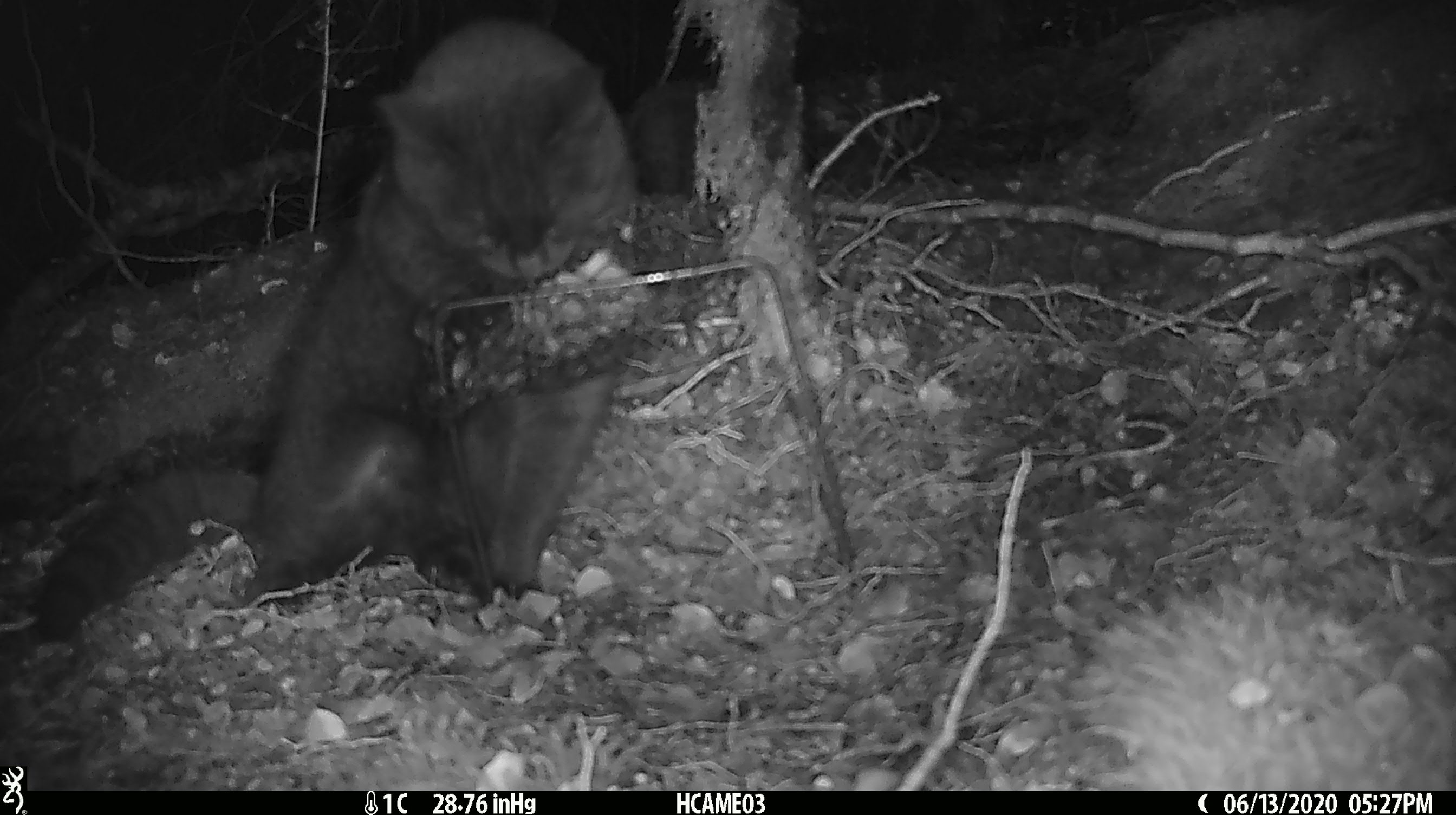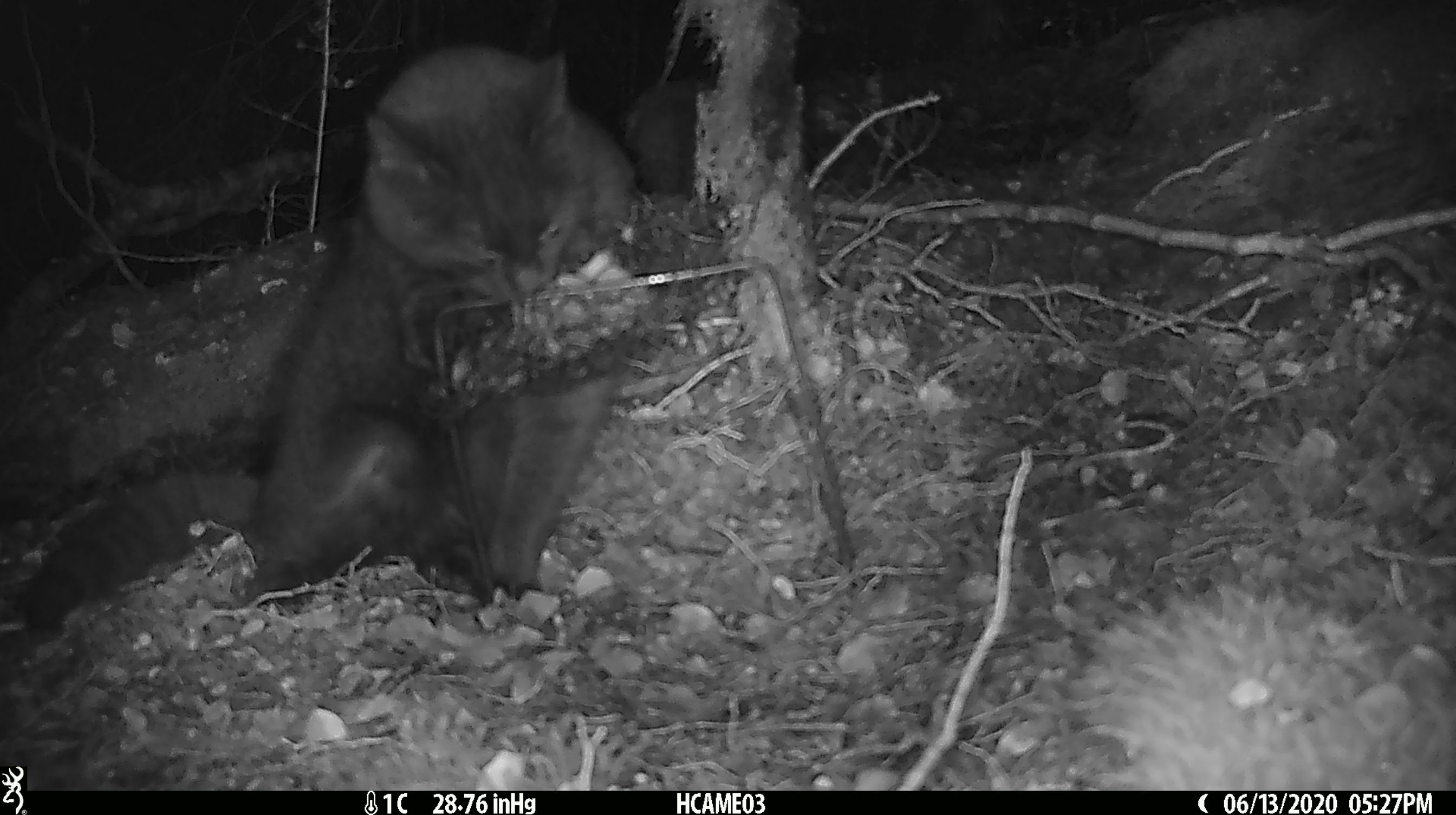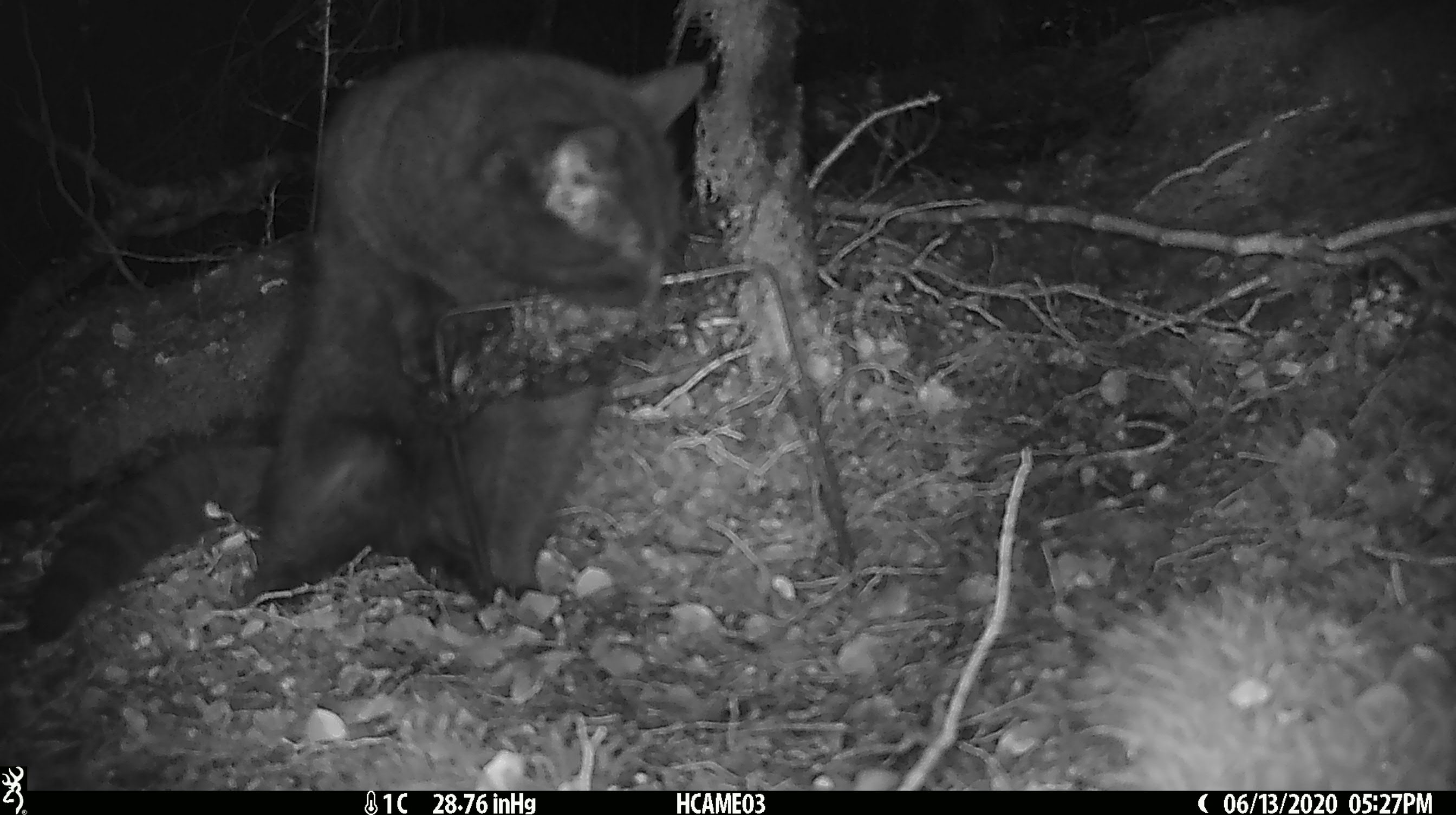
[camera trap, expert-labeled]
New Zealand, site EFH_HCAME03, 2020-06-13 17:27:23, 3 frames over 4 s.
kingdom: Animalia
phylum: Chordata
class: Mammalia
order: Carnivora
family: Felidae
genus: Felis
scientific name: Felis catus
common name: domestic cat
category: cat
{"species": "cat (domestic cat) (Felis catus)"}